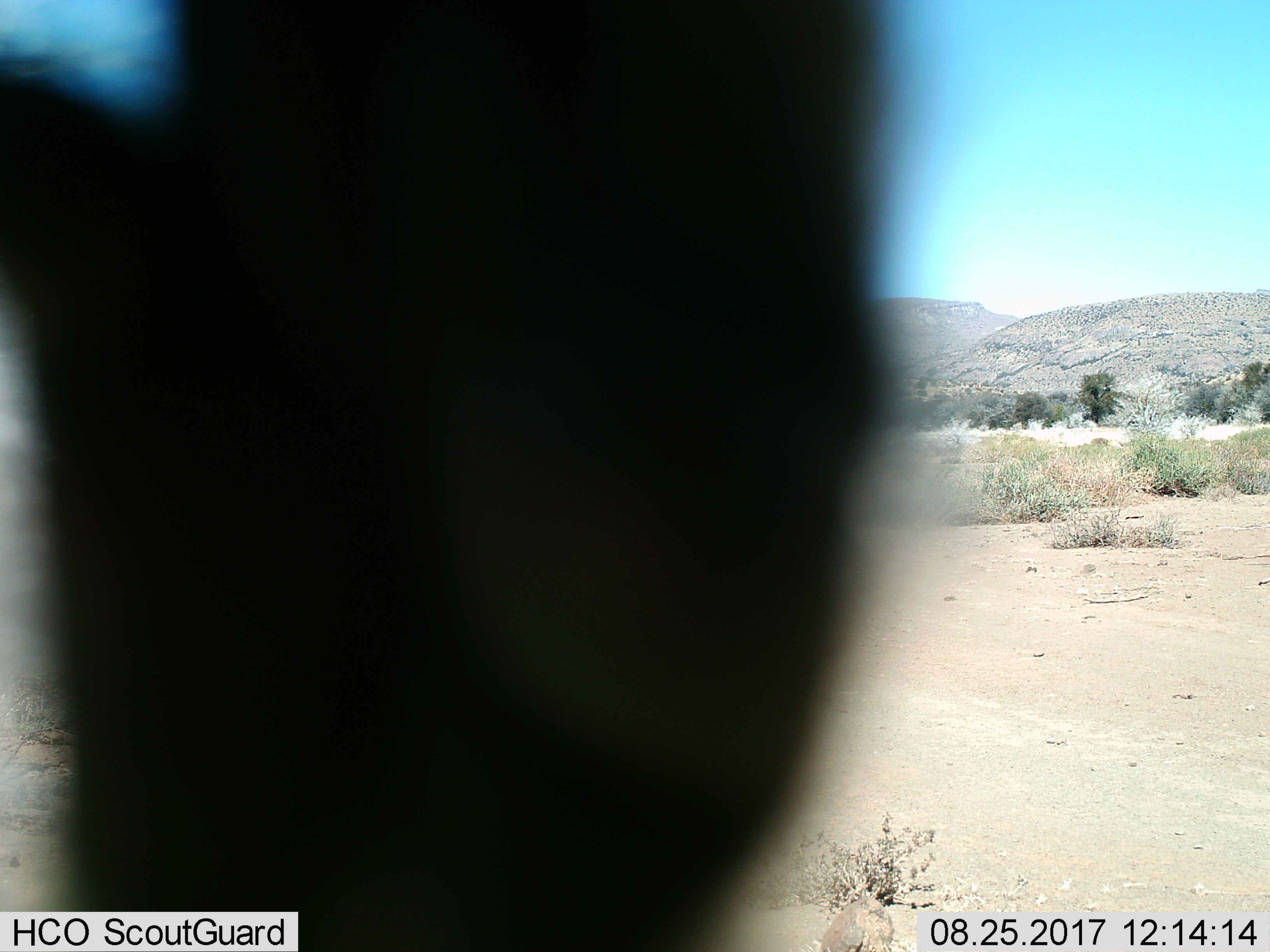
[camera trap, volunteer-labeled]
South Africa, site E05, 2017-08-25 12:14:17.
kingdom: Animalia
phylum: Chordata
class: Mammalia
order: Primates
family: Cercopithecidae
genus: Papio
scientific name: Papio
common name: baboon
Baboon (Papio), count 1. Behavior (volunteer vote fractions): standing 100%, resting 0%, moving 0%, interacting 0%. Young present (vote fraction): 0%. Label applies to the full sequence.